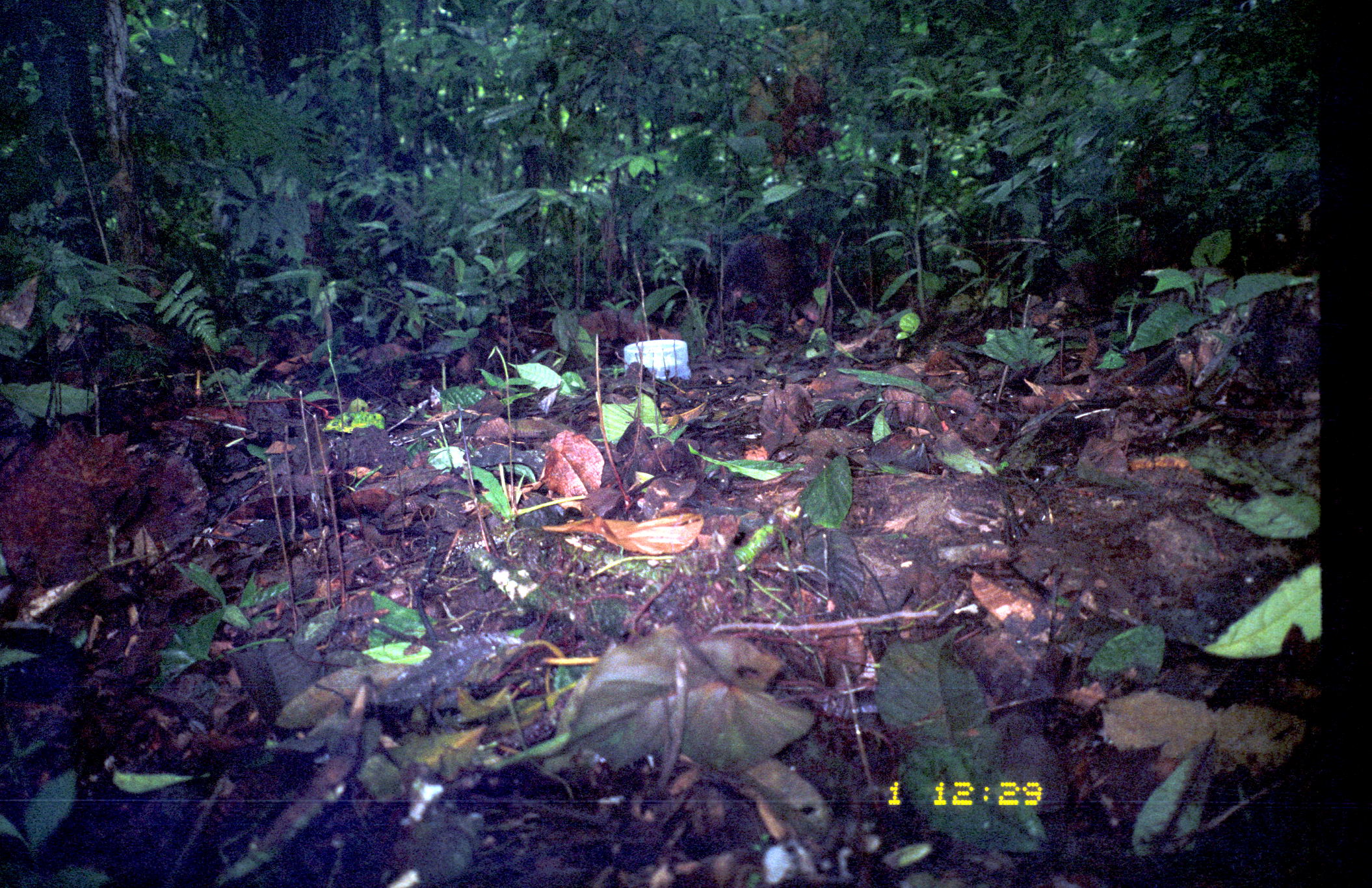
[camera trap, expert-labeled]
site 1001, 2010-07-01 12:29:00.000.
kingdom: Animalia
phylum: Chordata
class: Mammalia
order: Rodentia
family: Dasyproctidae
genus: Dasyprocta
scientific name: Dasyprocta punctata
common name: central american agouti